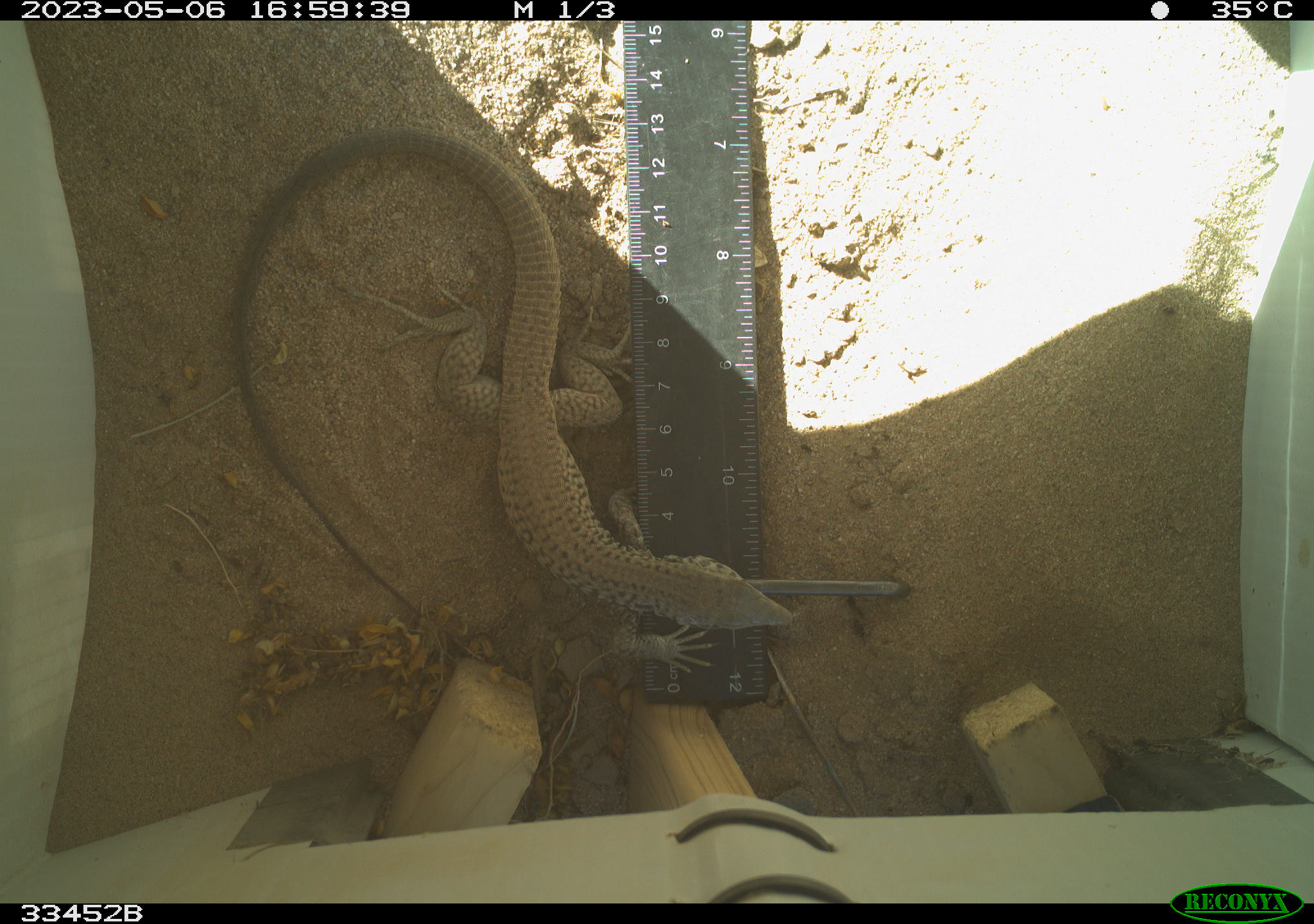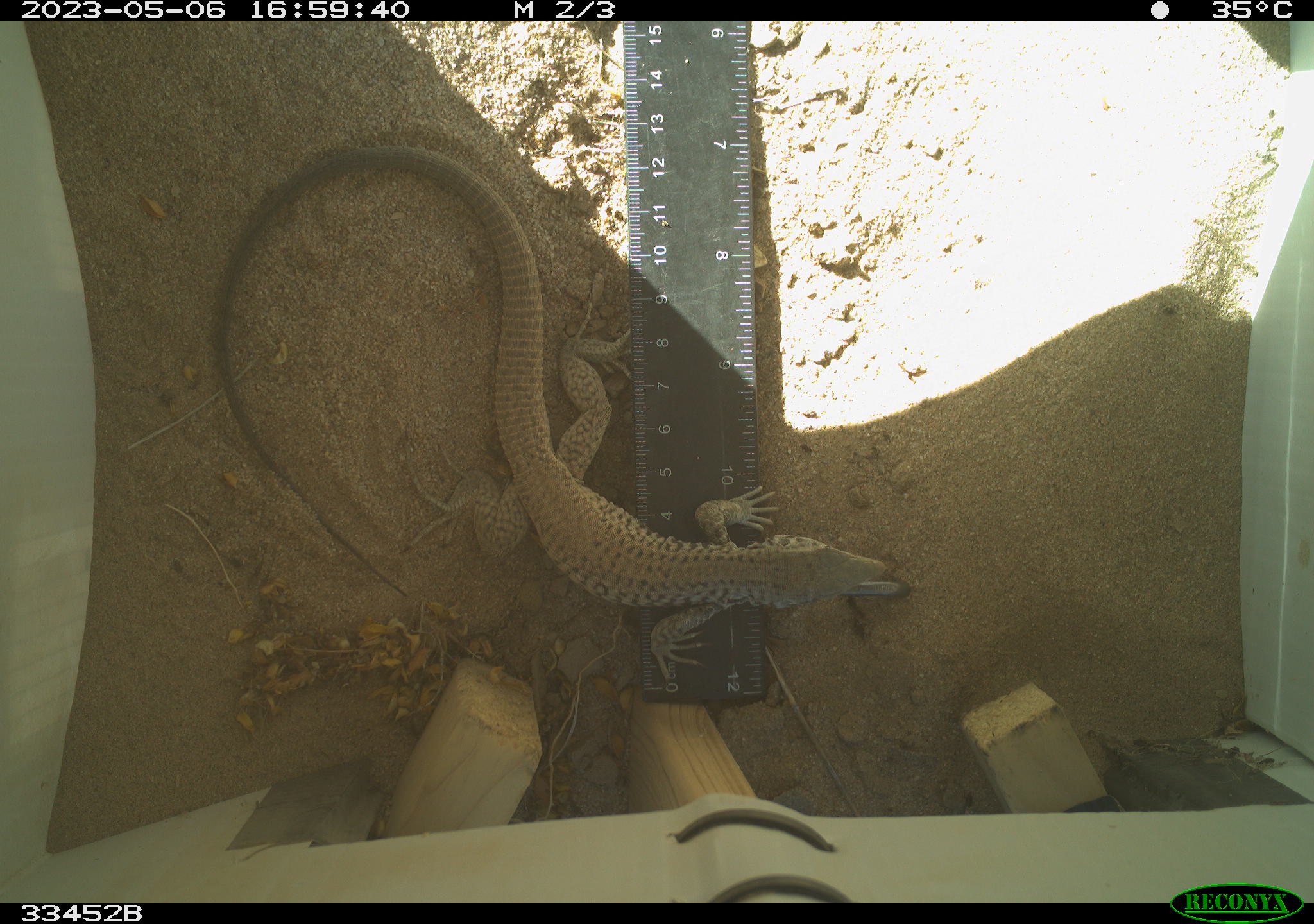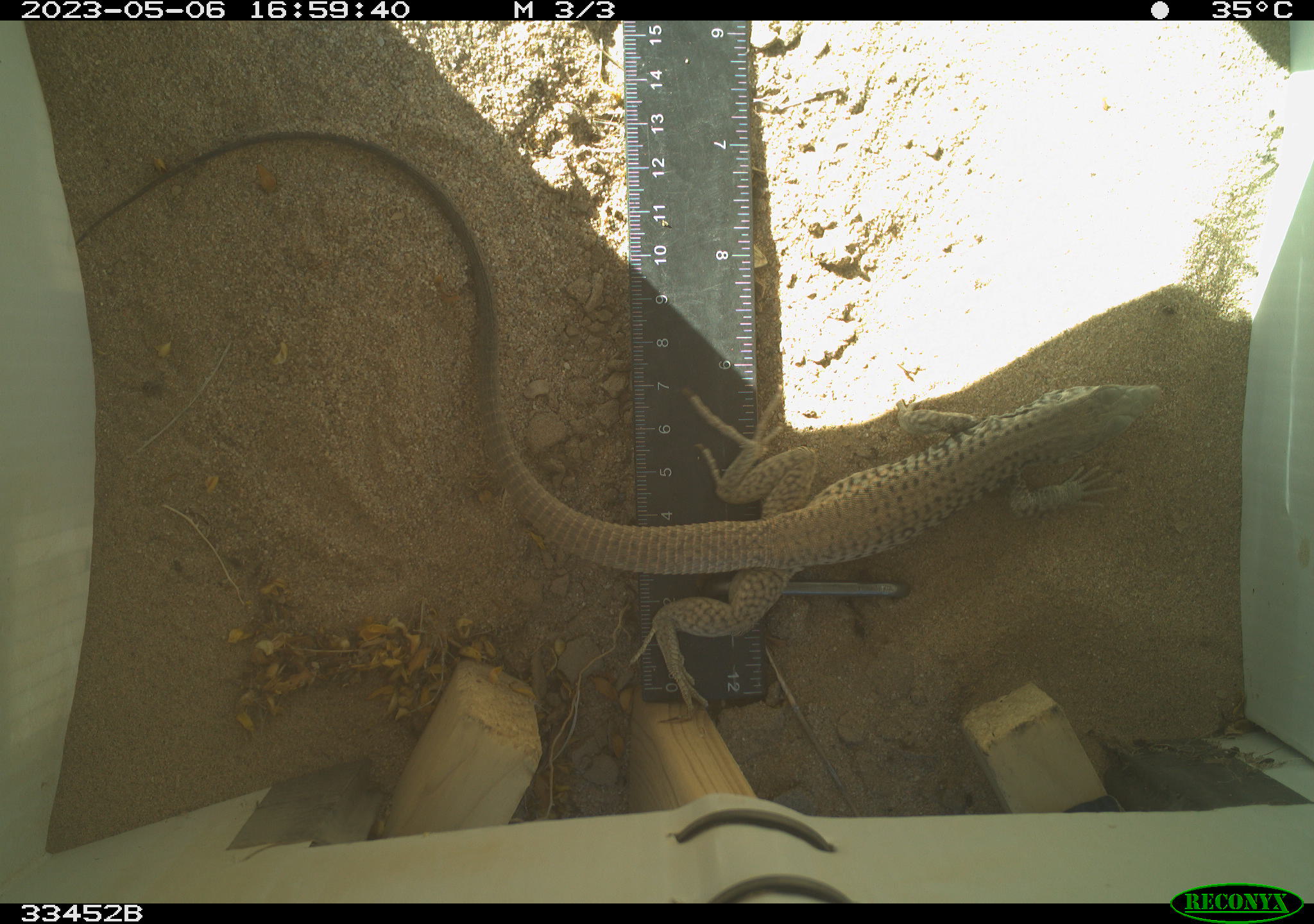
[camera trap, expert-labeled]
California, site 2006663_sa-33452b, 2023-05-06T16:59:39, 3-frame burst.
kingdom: Animalia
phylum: Chordata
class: Reptilia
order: Squamata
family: Teiidae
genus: Aspidoscelis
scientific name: Aspidoscelis tigris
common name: western whiptail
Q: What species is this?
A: Western whiptail (Aspidoscelis tigris).